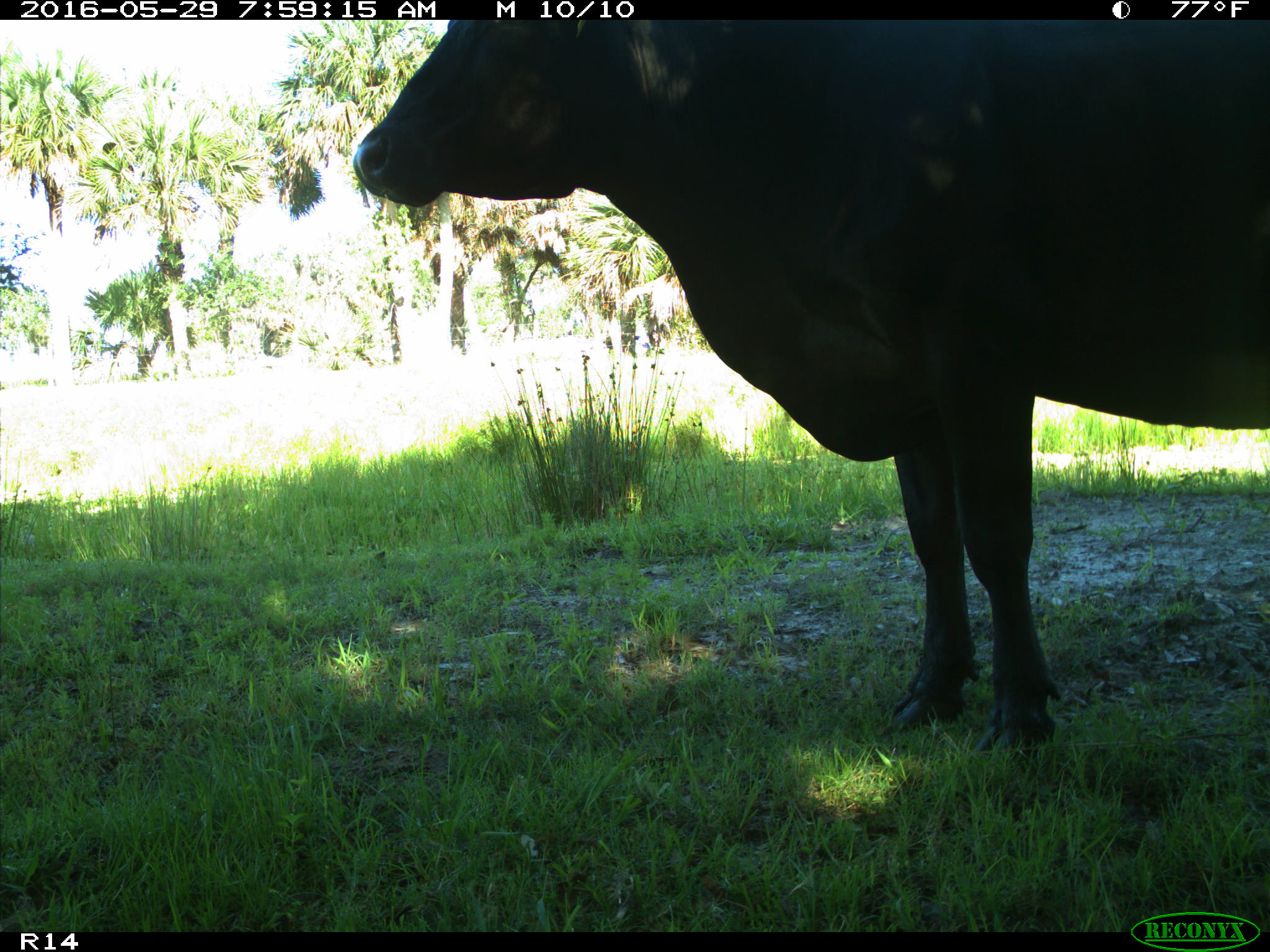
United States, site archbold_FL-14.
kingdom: Animalia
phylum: Chordata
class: Mammalia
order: Artiodactyla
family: Bovidae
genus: Bos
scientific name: Bos taurus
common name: domestic cow